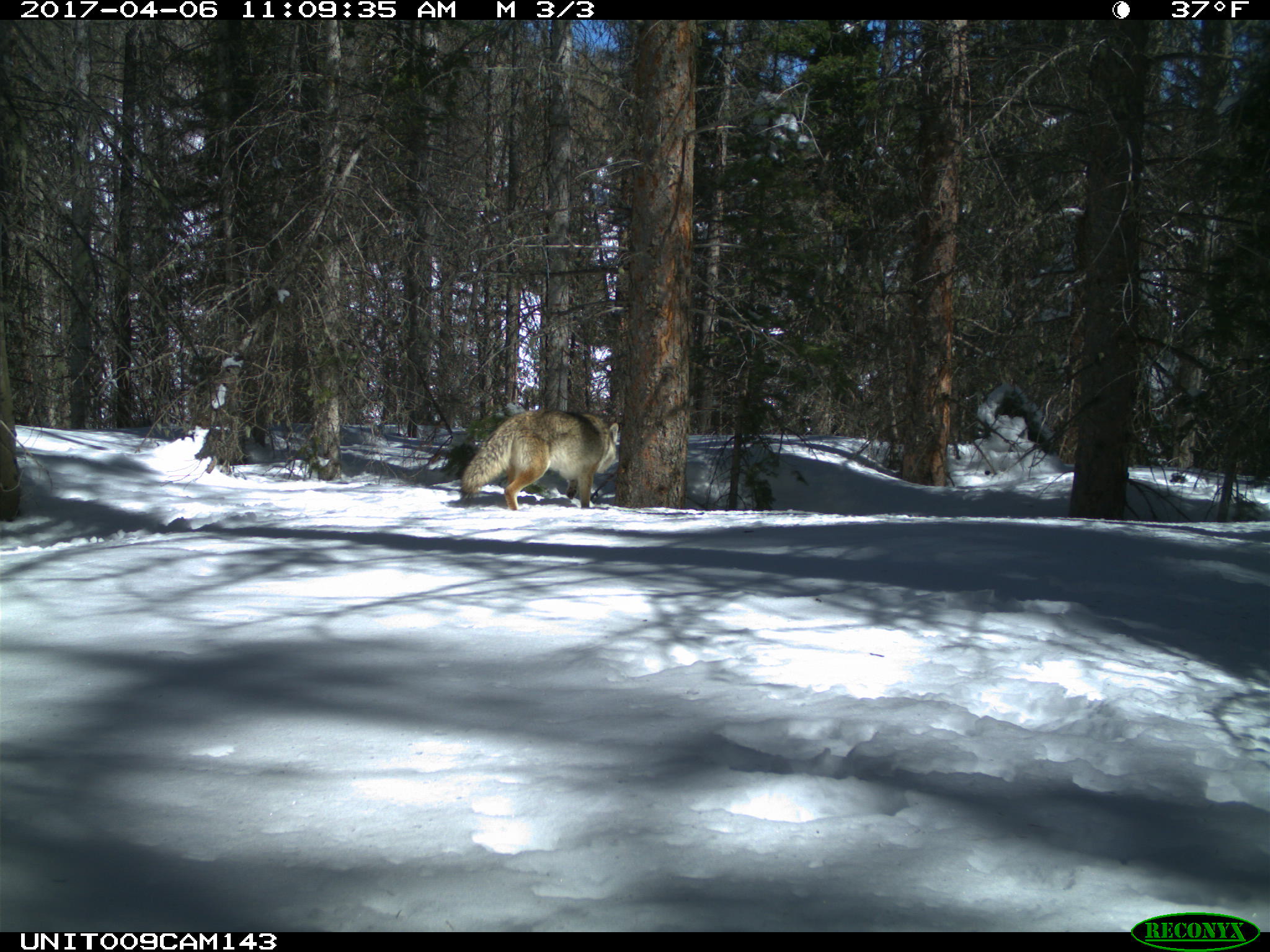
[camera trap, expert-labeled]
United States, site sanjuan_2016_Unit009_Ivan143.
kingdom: Animalia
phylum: Chordata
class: Mammalia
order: Carnivora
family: Canidae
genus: Canis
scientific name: Canis latrans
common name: coyote